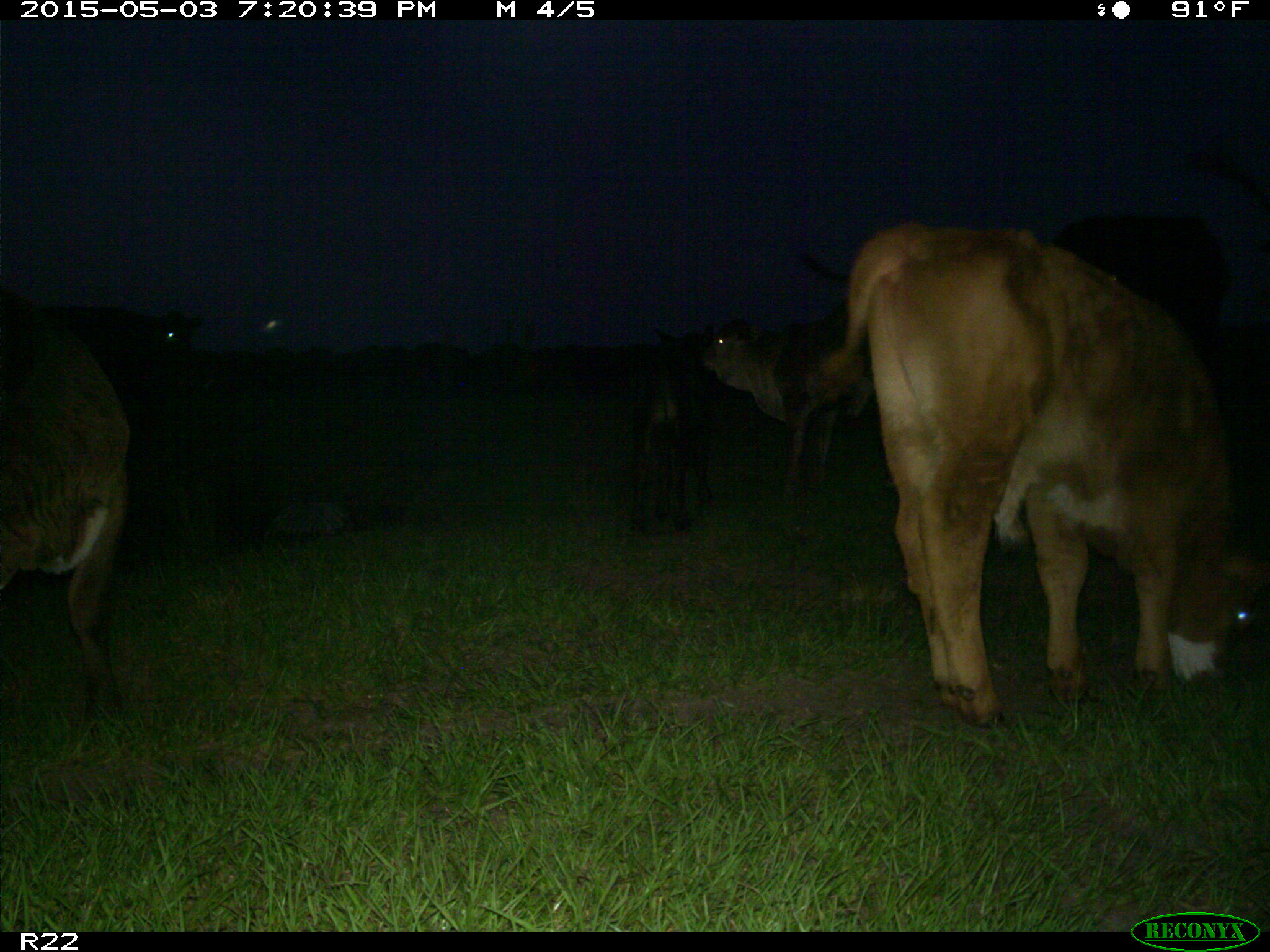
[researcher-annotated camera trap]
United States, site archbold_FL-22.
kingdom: Animalia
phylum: Chordata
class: Mammalia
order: Artiodactyla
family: Bovidae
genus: Bos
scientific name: Bos taurus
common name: domestic cow